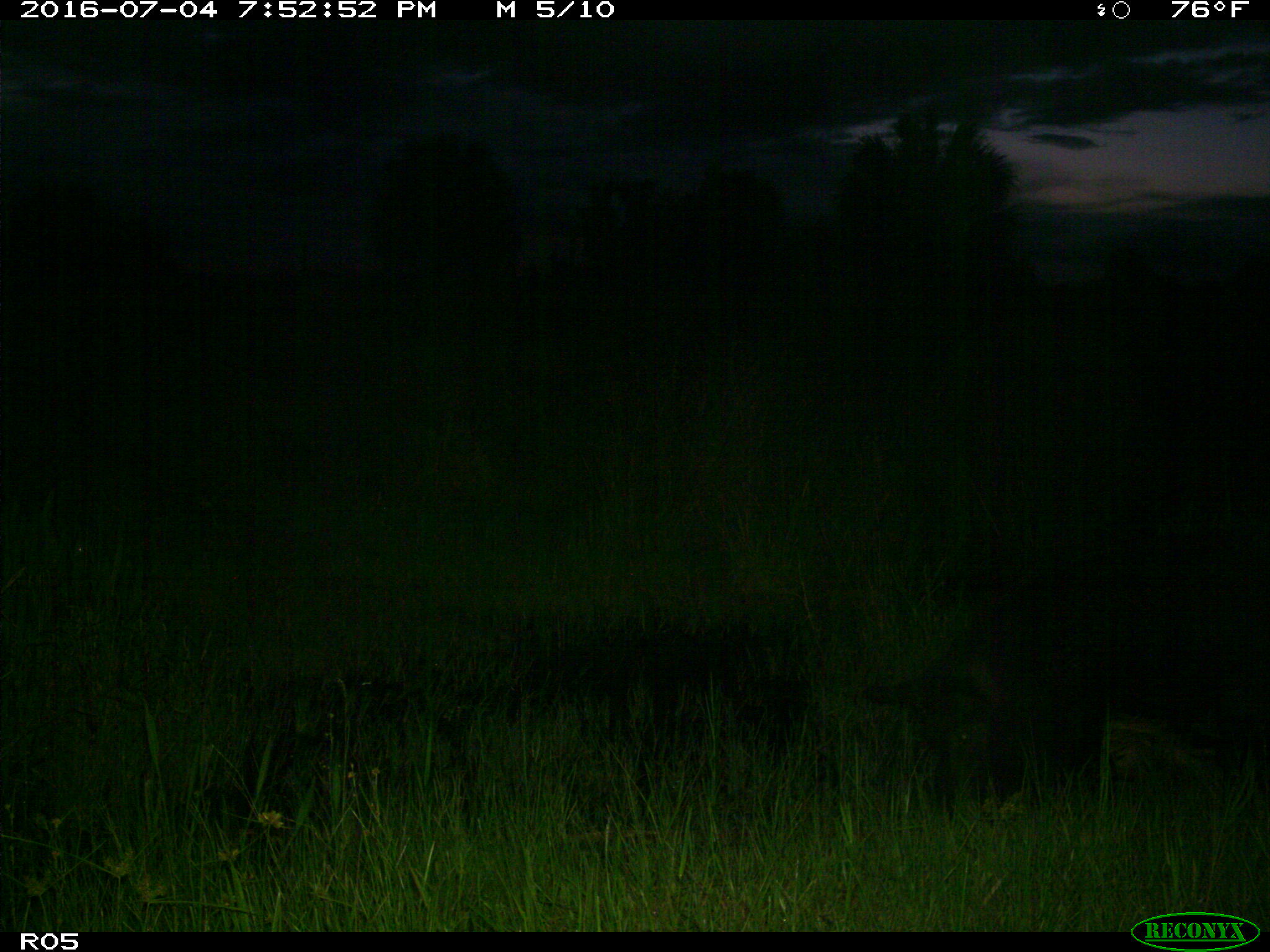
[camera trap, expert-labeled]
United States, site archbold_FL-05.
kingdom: Animalia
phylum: Chordata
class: Mammalia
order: Artiodactyla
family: Suidae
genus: Sus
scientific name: Sus scrofa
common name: wild boar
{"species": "Sus scrofa (wild boar)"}